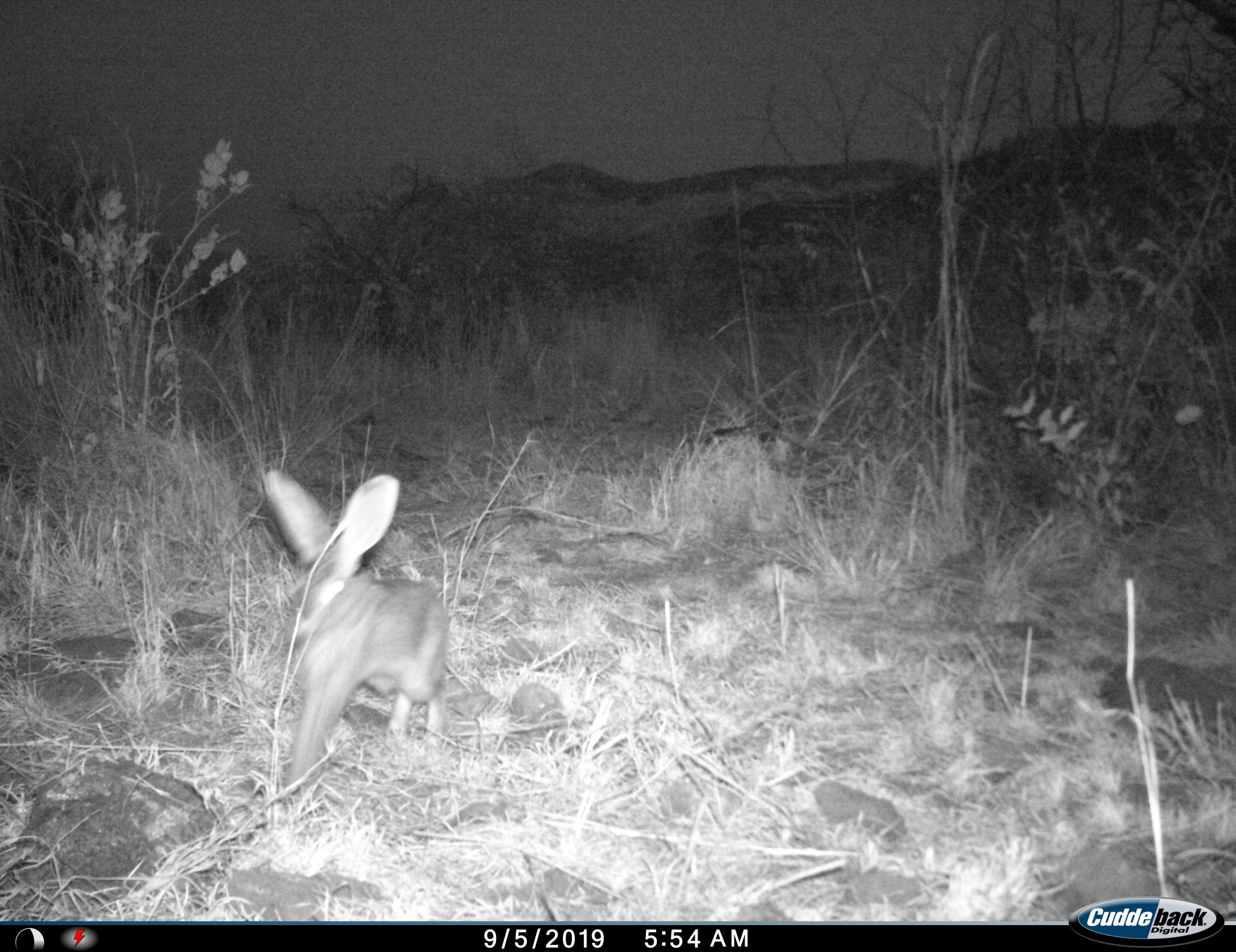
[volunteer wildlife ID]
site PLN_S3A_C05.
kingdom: Animalia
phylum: Chordata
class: Mammalia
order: Lagomorpha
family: Leporidae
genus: Lepus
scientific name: Lepus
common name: hare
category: hareunknown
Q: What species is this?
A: Hareunknown (hare) (Lepus).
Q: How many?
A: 1.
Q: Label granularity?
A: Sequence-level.